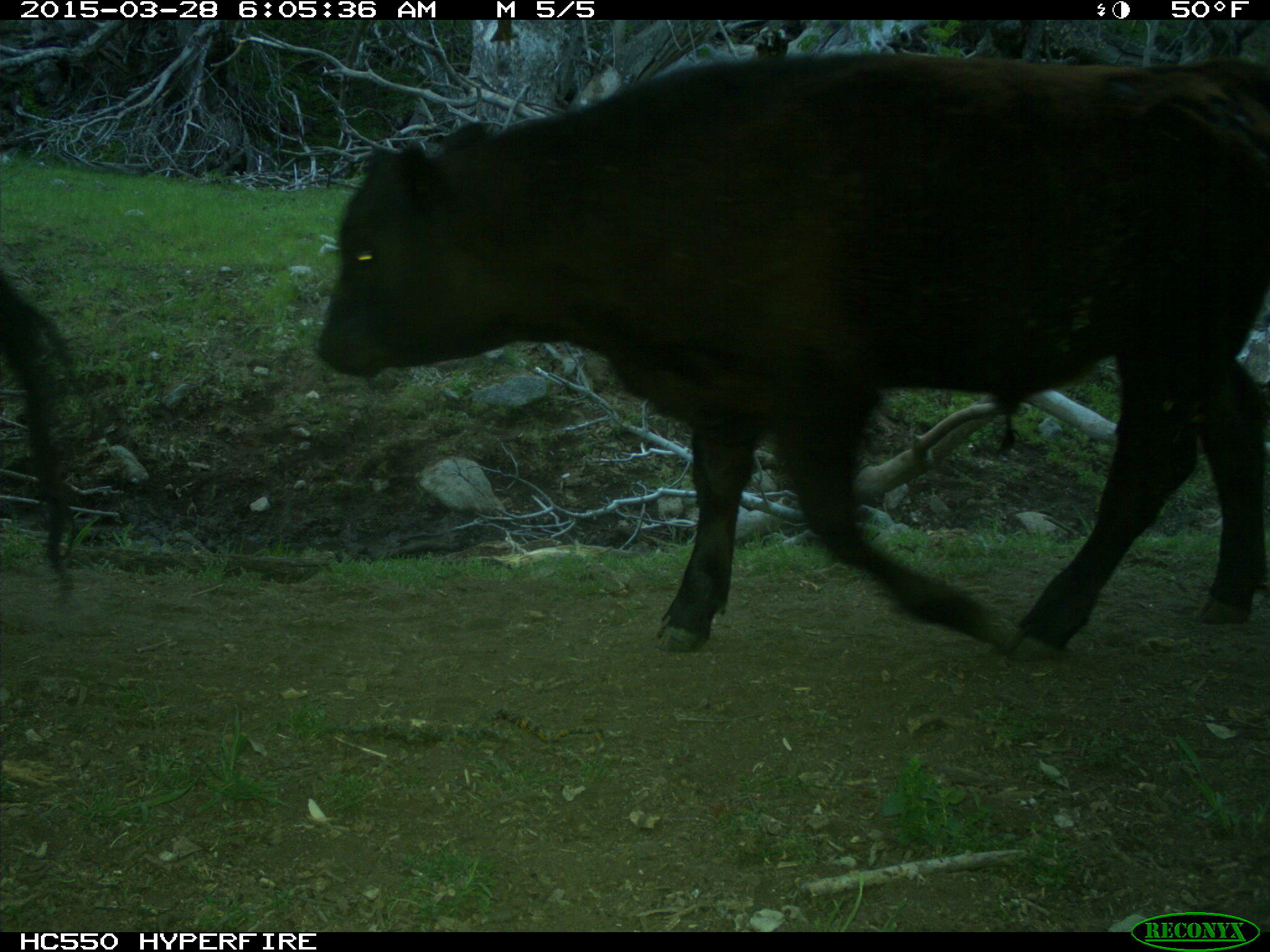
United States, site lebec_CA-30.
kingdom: Animalia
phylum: Chordata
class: Mammalia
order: Artiodactyla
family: Bovidae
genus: Bos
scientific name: Bos taurus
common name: domestic cow